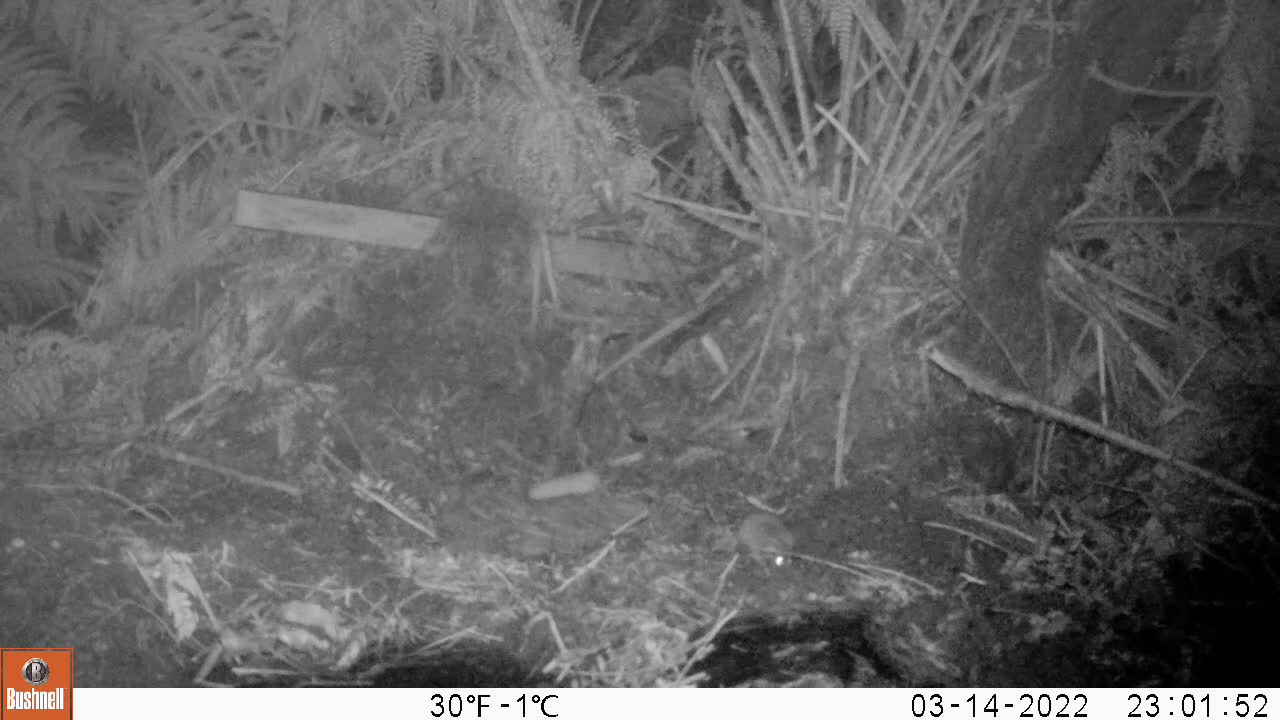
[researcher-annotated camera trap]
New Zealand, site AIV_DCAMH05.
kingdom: Animalia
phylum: Chordata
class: Mammalia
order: Rodentia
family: Muridae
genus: Mus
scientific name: Mus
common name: mouse